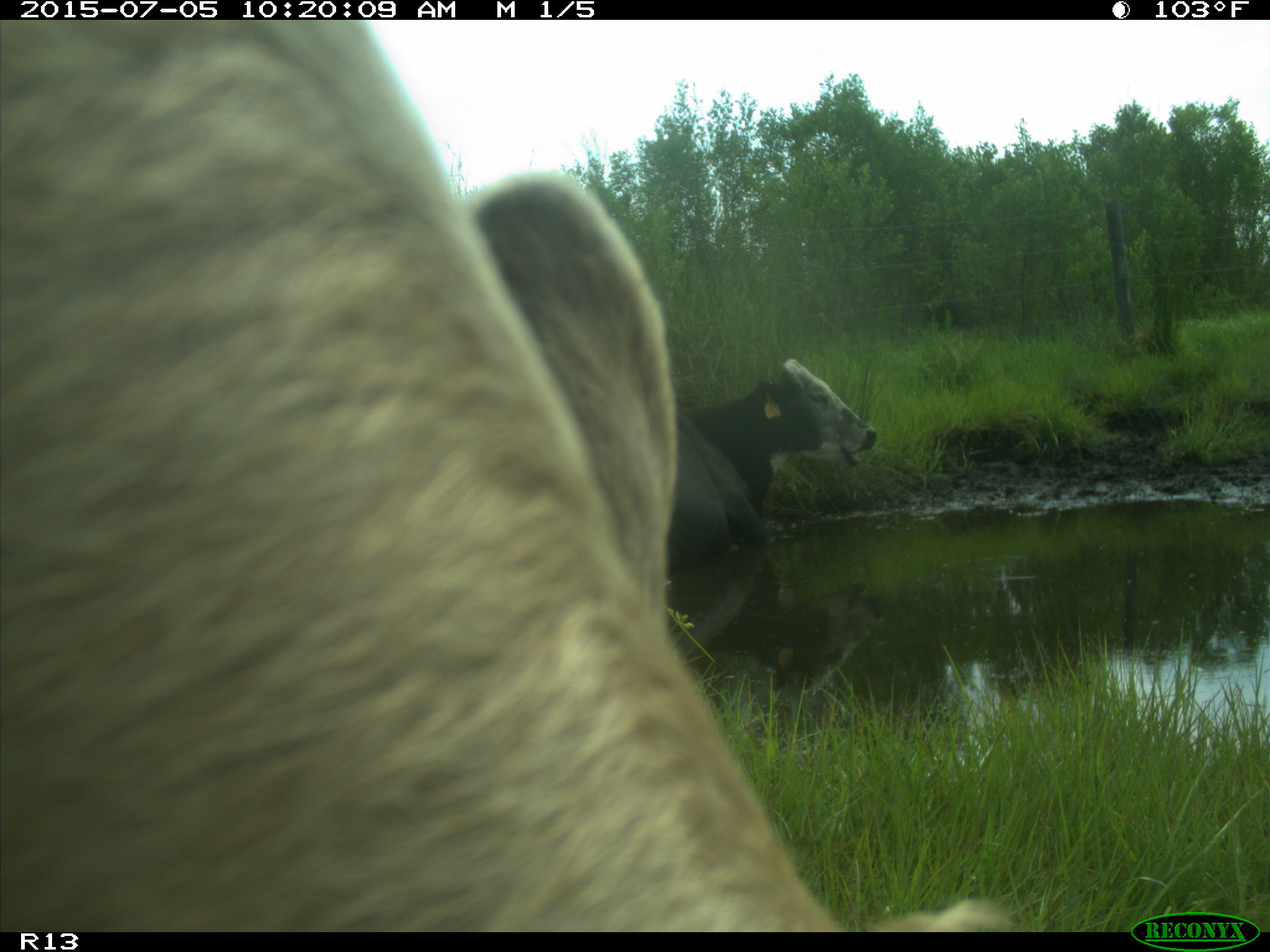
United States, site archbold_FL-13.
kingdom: Animalia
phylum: Chordata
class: Mammalia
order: Artiodactyla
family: Bovidae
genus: Bos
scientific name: Bos taurus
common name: domestic cow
Bos taurus (domestic cow).